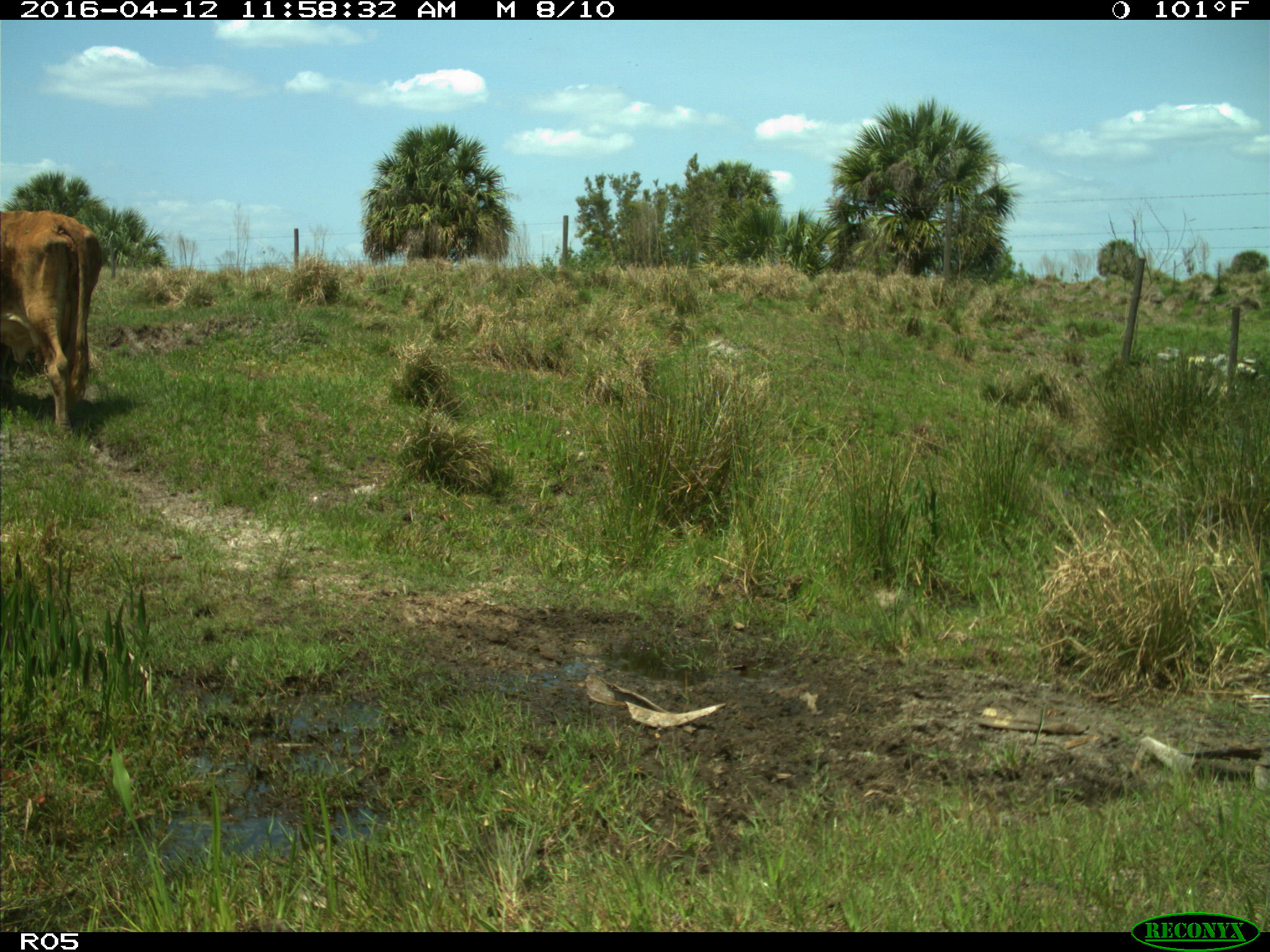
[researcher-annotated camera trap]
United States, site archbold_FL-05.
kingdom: Animalia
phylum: Chordata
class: Mammalia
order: Artiodactyla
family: Bovidae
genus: Bos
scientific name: Bos taurus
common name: domestic cow